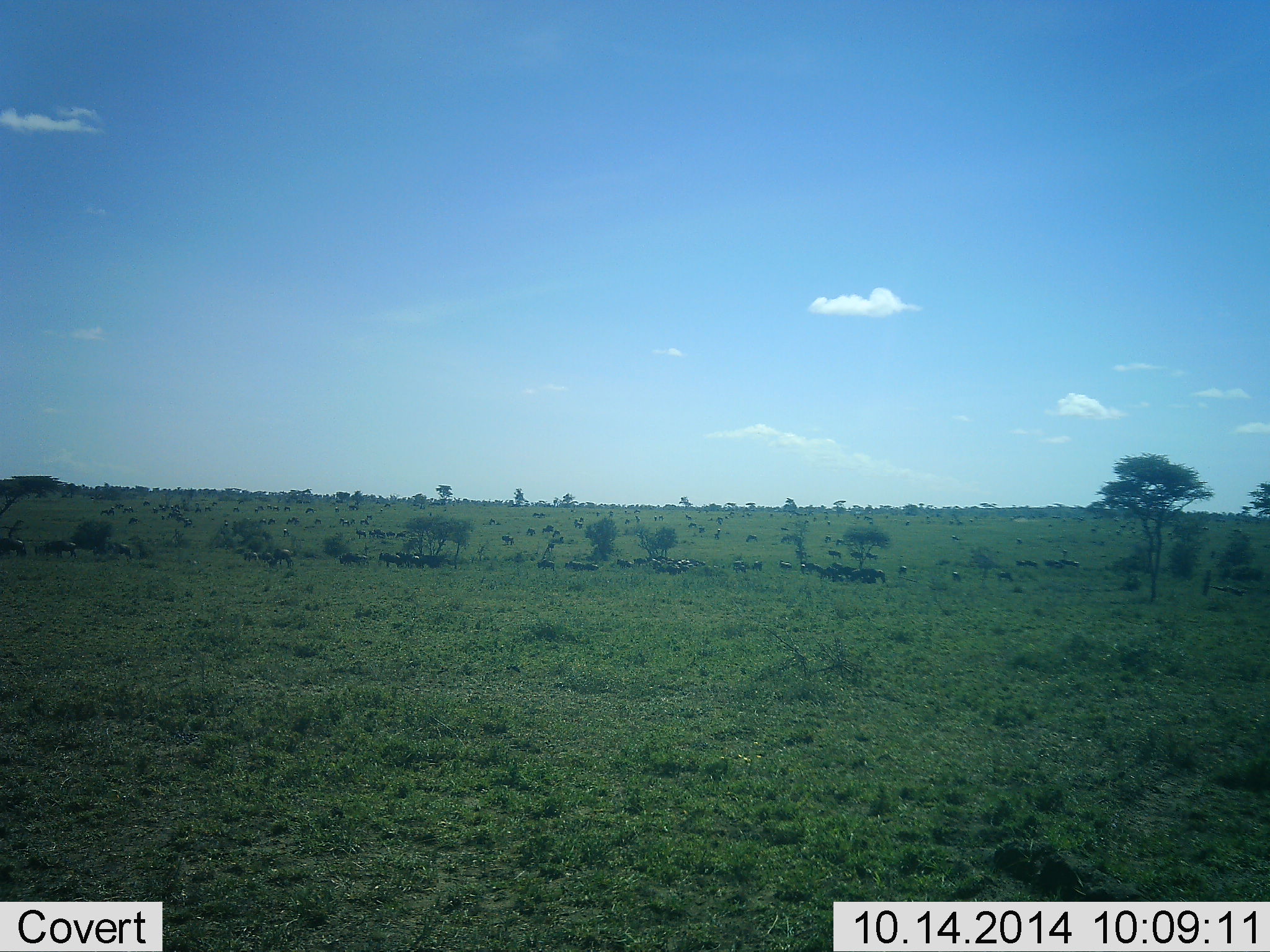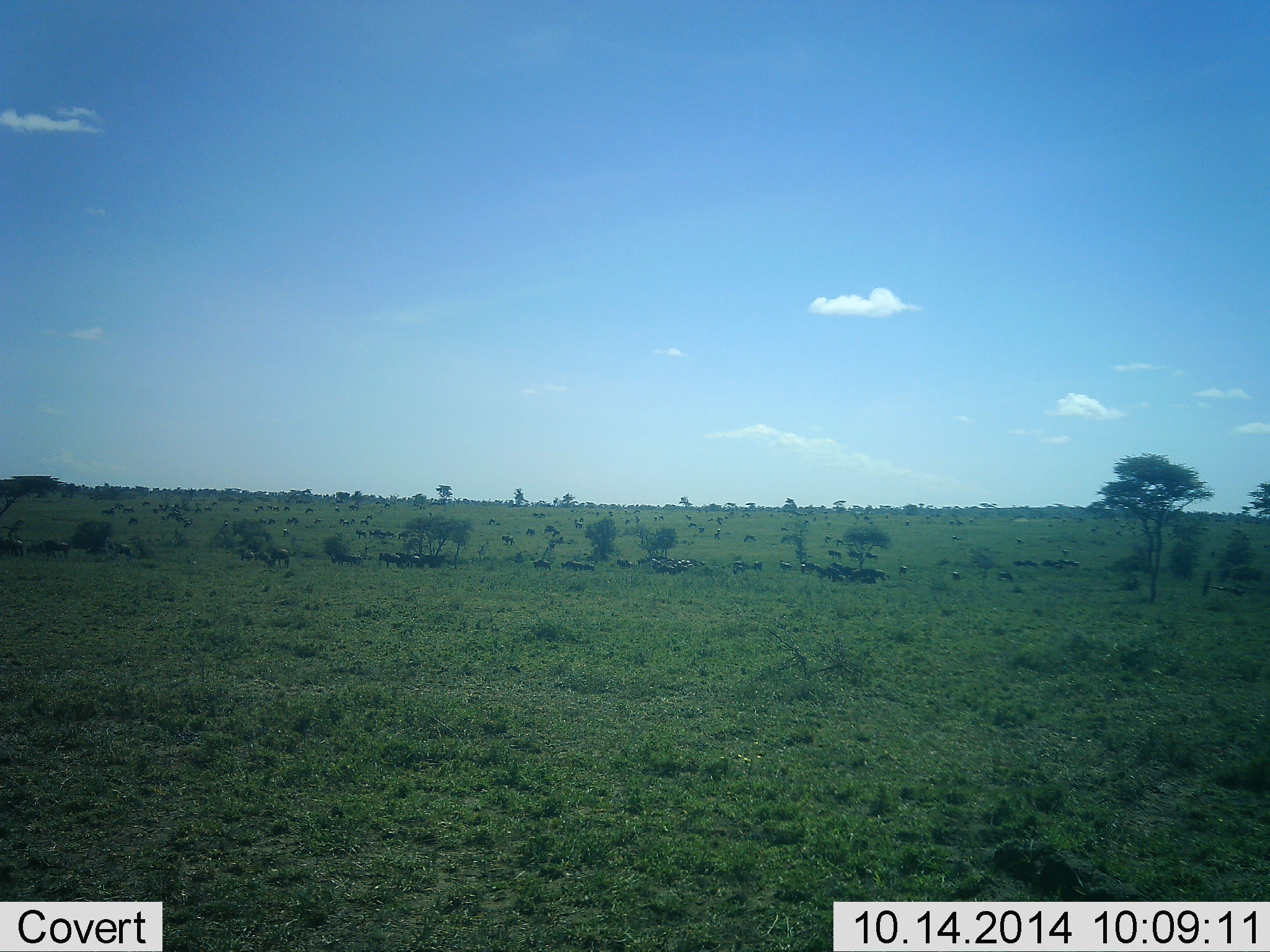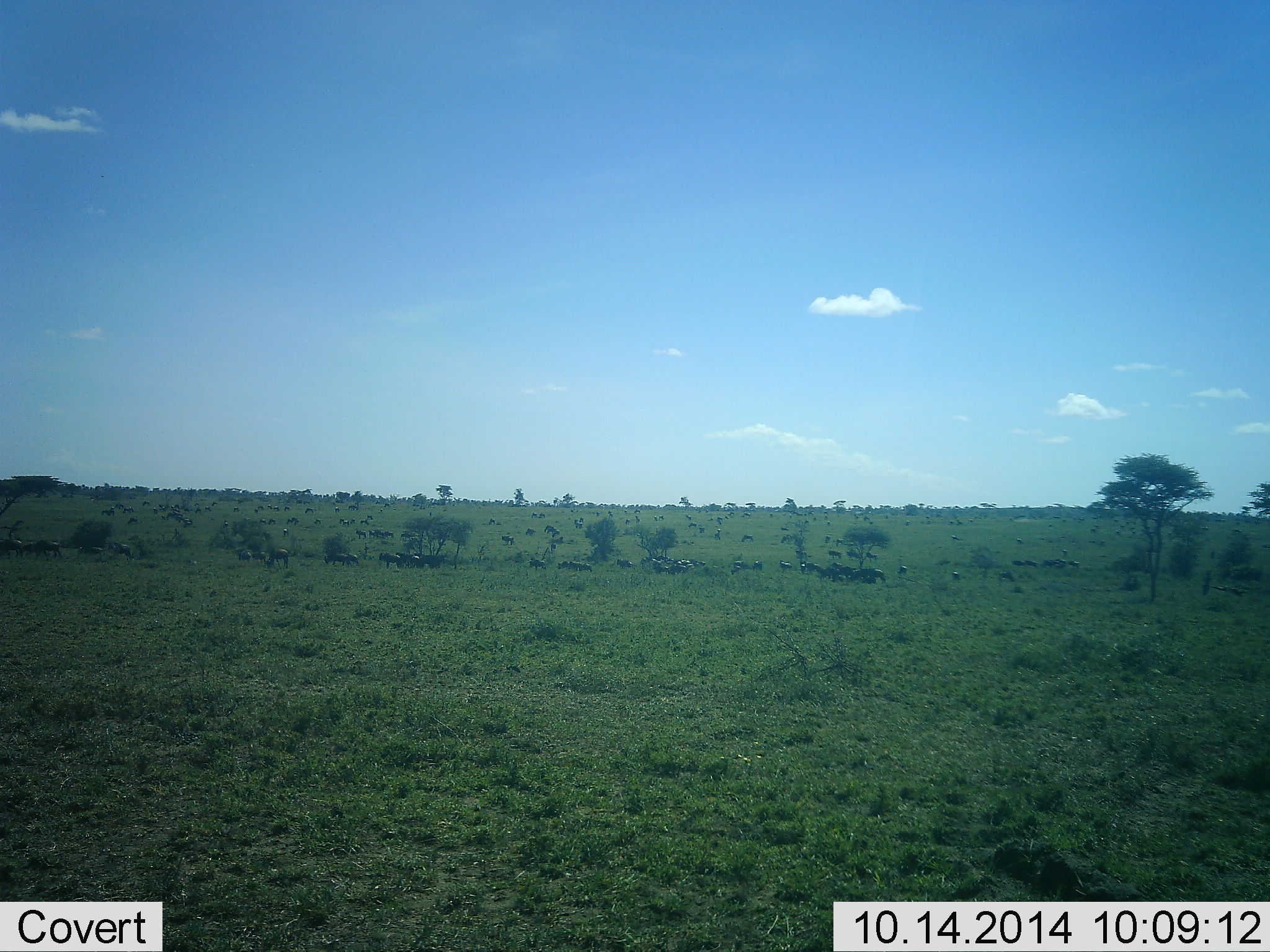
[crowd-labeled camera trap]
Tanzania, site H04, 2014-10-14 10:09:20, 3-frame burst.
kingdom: Animalia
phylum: Chordata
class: Mammalia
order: Artiodactyla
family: Bovidae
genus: Connochaetes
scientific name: Connochaetes taurinus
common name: blue wildebeest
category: wildebeest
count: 51+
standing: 33%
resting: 11%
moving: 67%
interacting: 11%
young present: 0%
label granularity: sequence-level